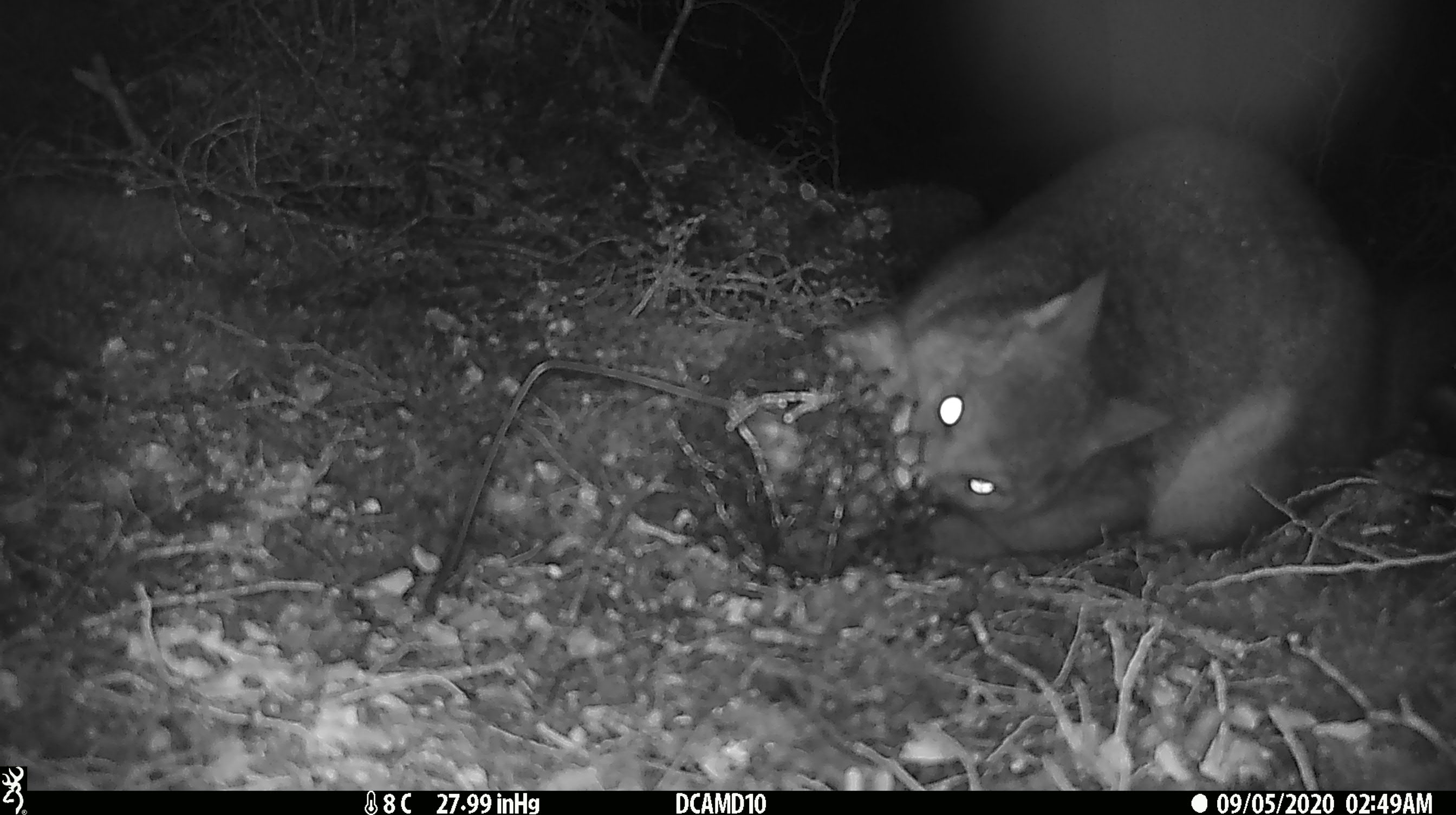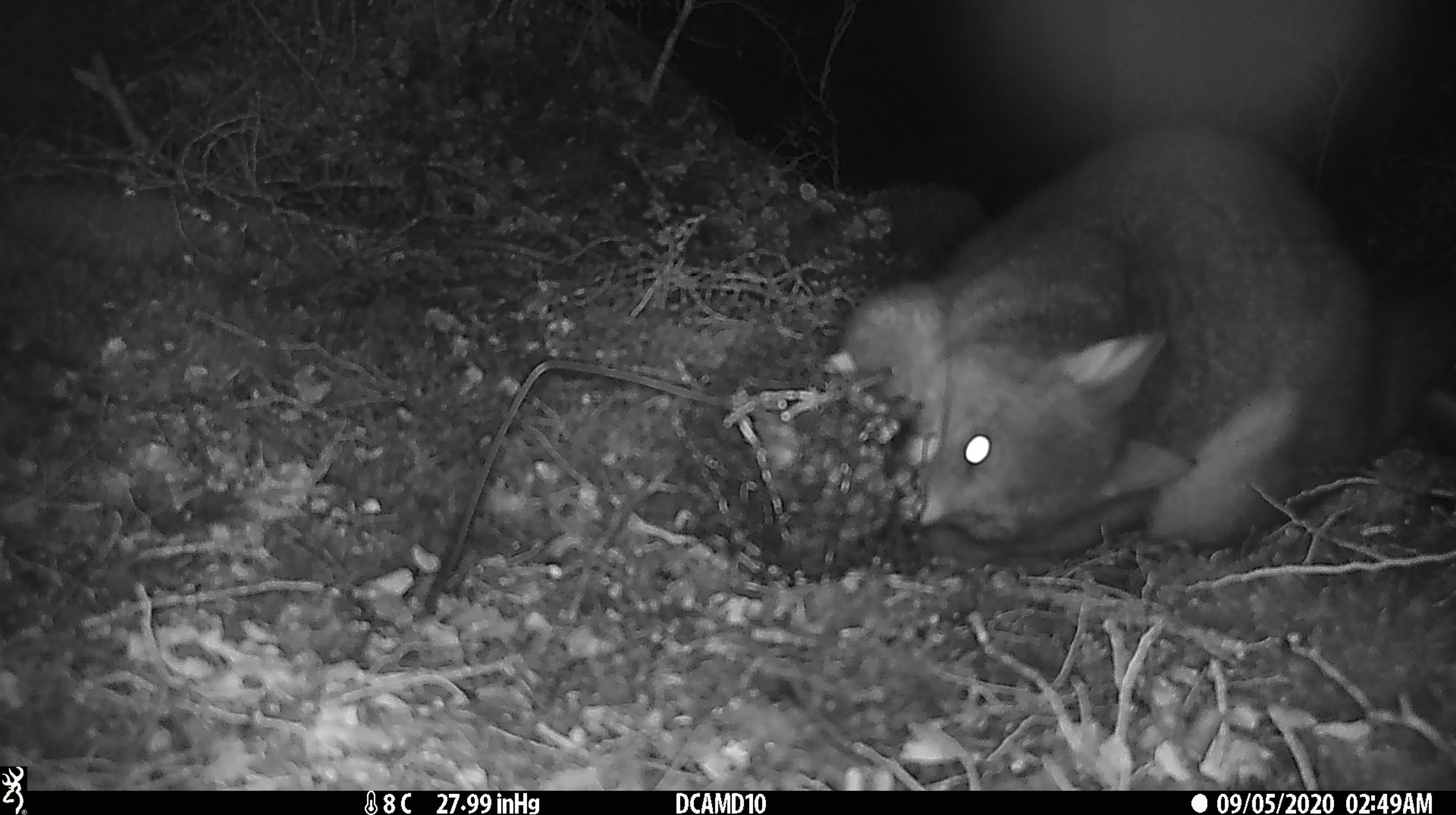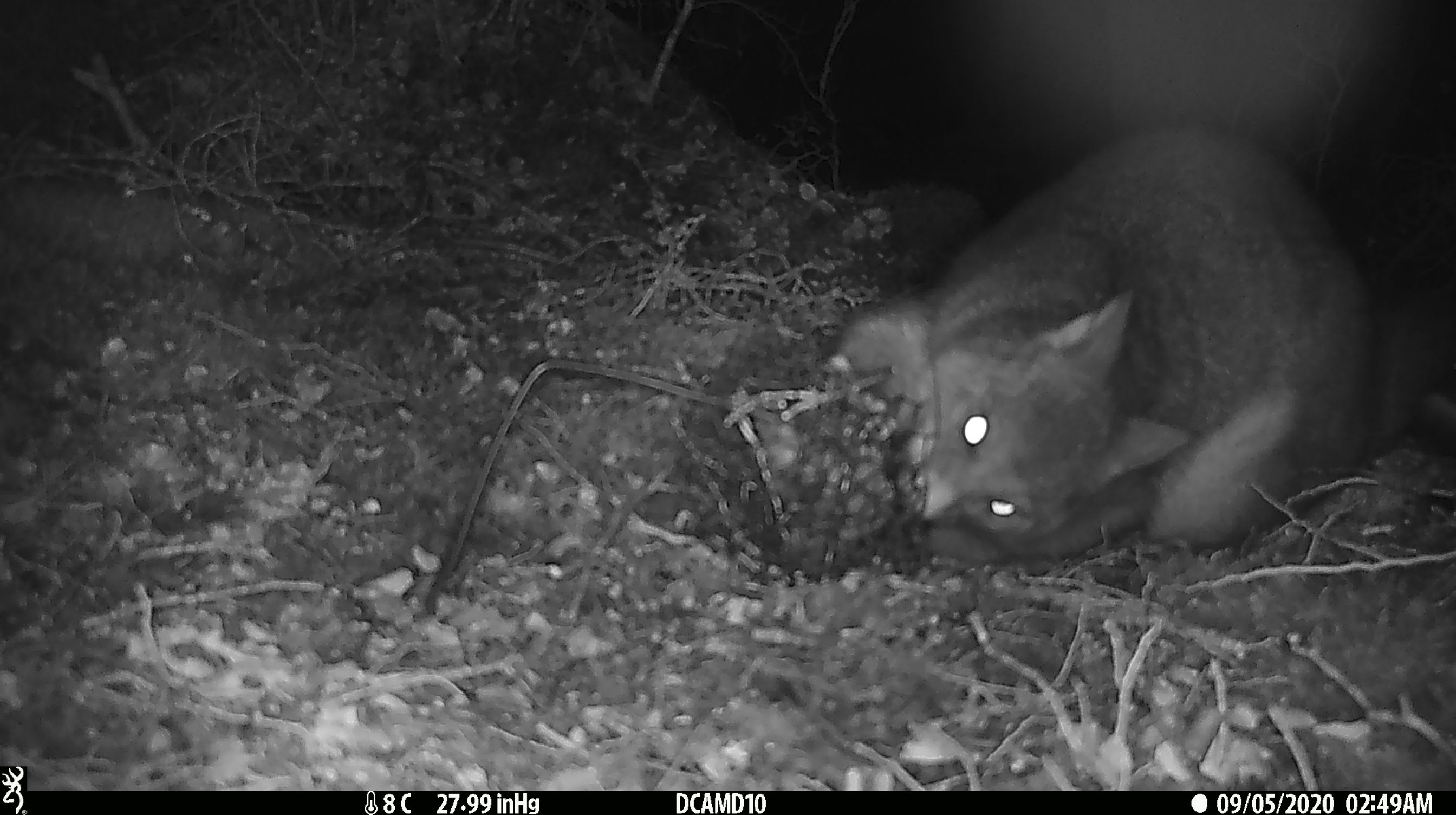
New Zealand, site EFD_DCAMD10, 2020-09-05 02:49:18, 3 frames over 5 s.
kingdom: Animalia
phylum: Chordata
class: Mammalia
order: Diprotodontia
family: Phalangeridae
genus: Trichosurus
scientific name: Trichosurus vulpecula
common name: common brushtail possum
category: possum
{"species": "possum (common brushtail possum) (Trichosurus vulpecula)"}